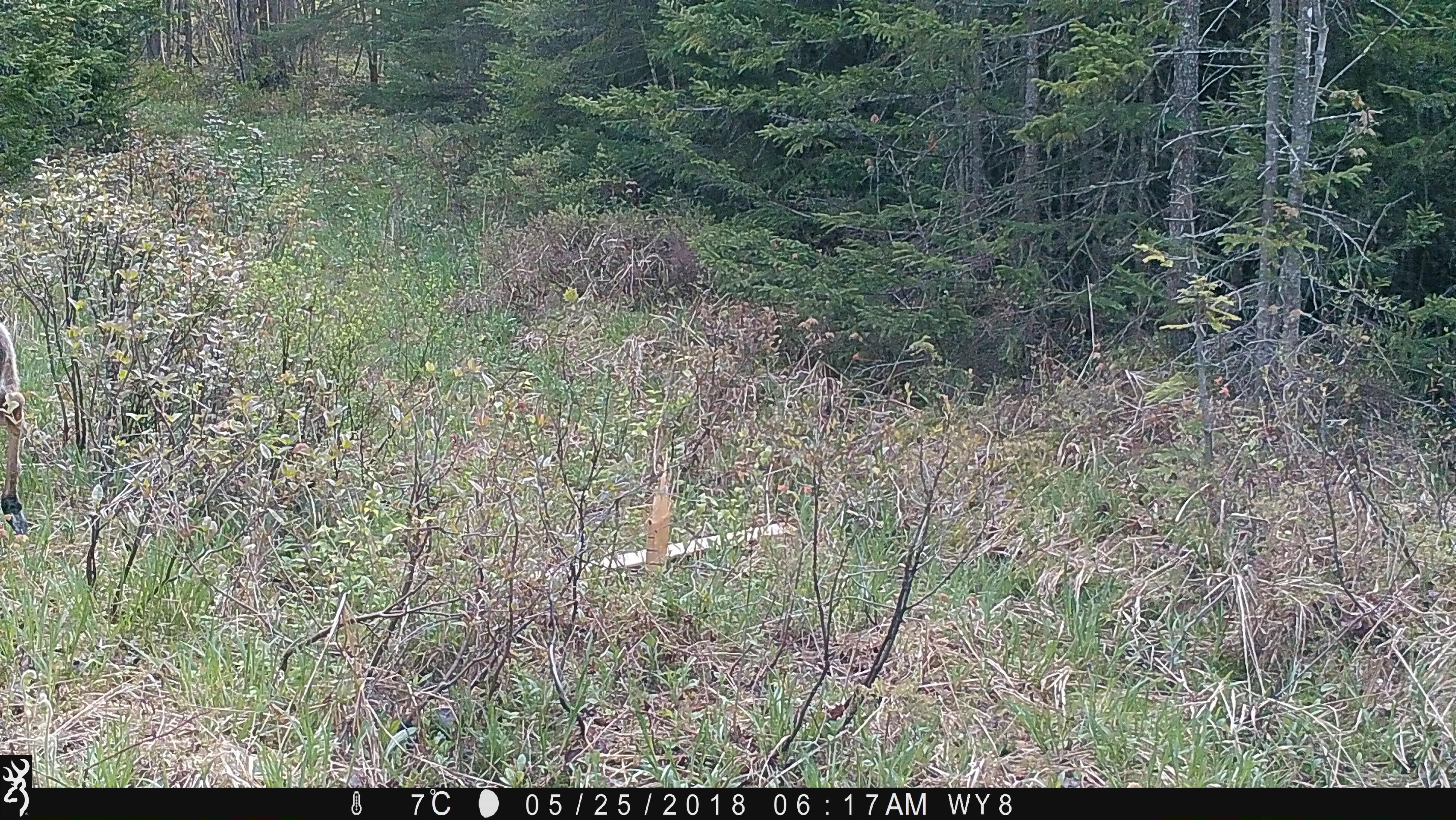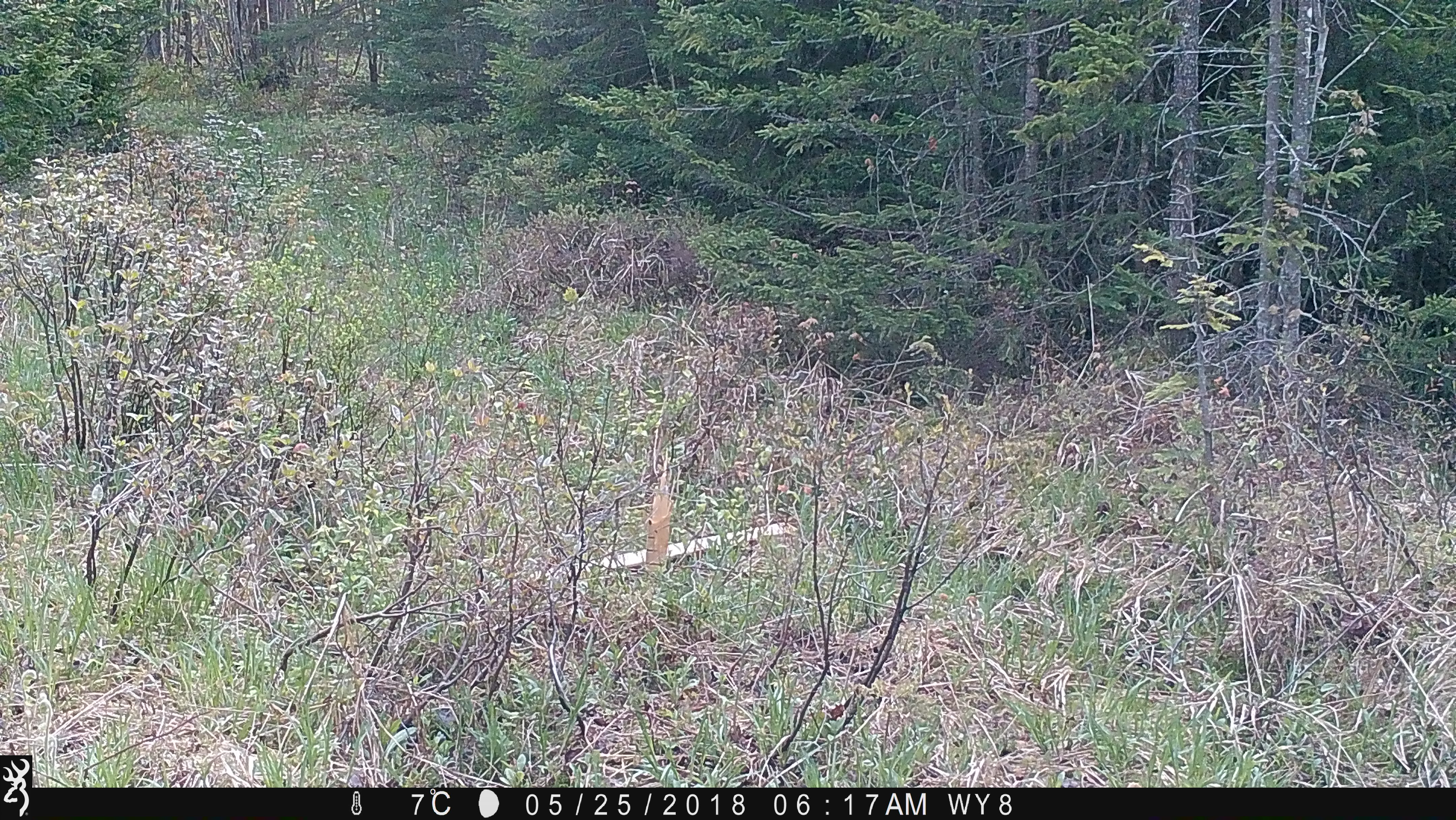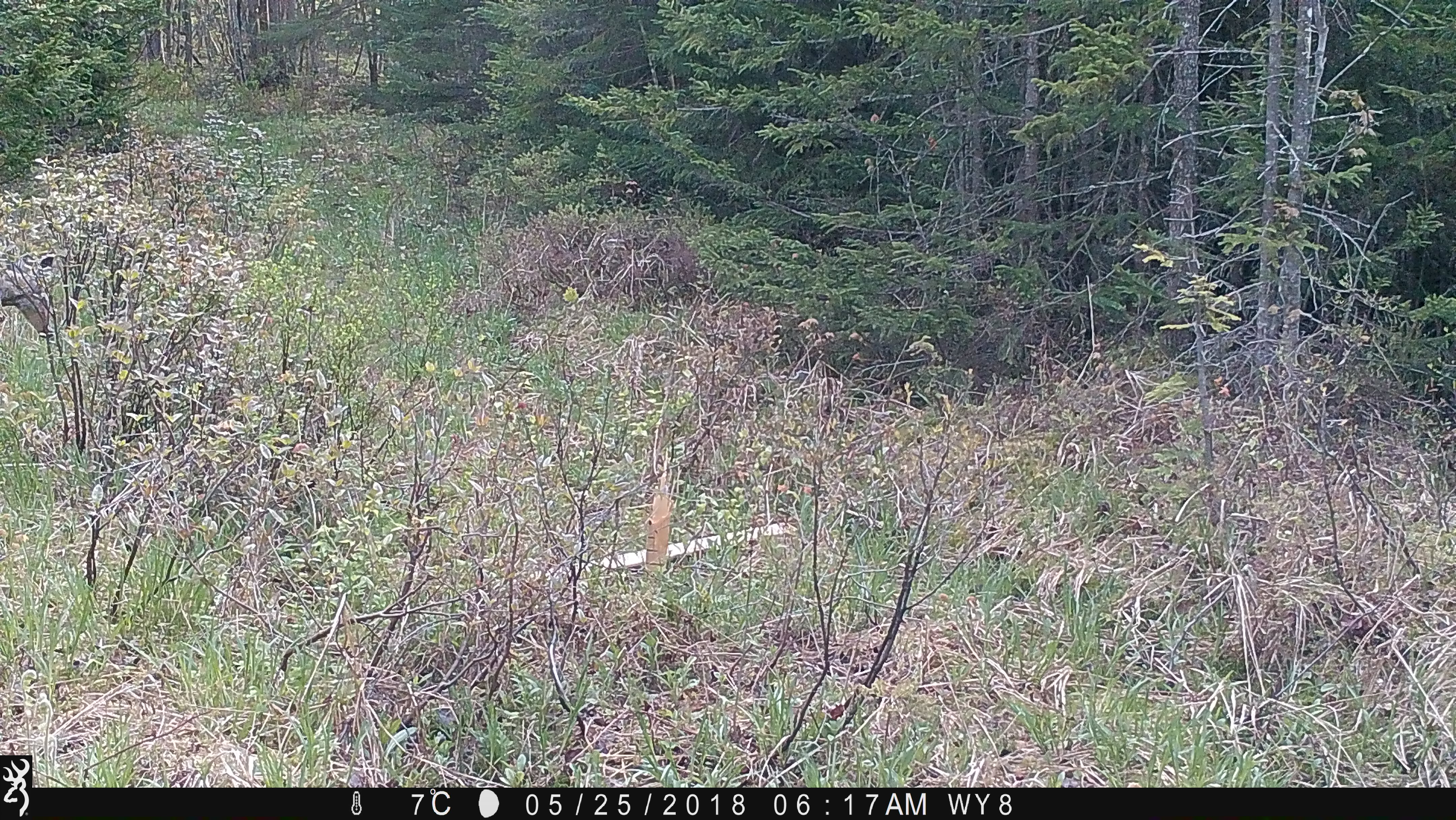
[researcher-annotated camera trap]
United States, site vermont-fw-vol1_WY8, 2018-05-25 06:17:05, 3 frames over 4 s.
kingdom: Animalia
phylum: Chordata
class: Mammalia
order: Artiodactyla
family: Cervidae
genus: Odocoileus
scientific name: Odocoileus virginianus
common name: white-tailed deer